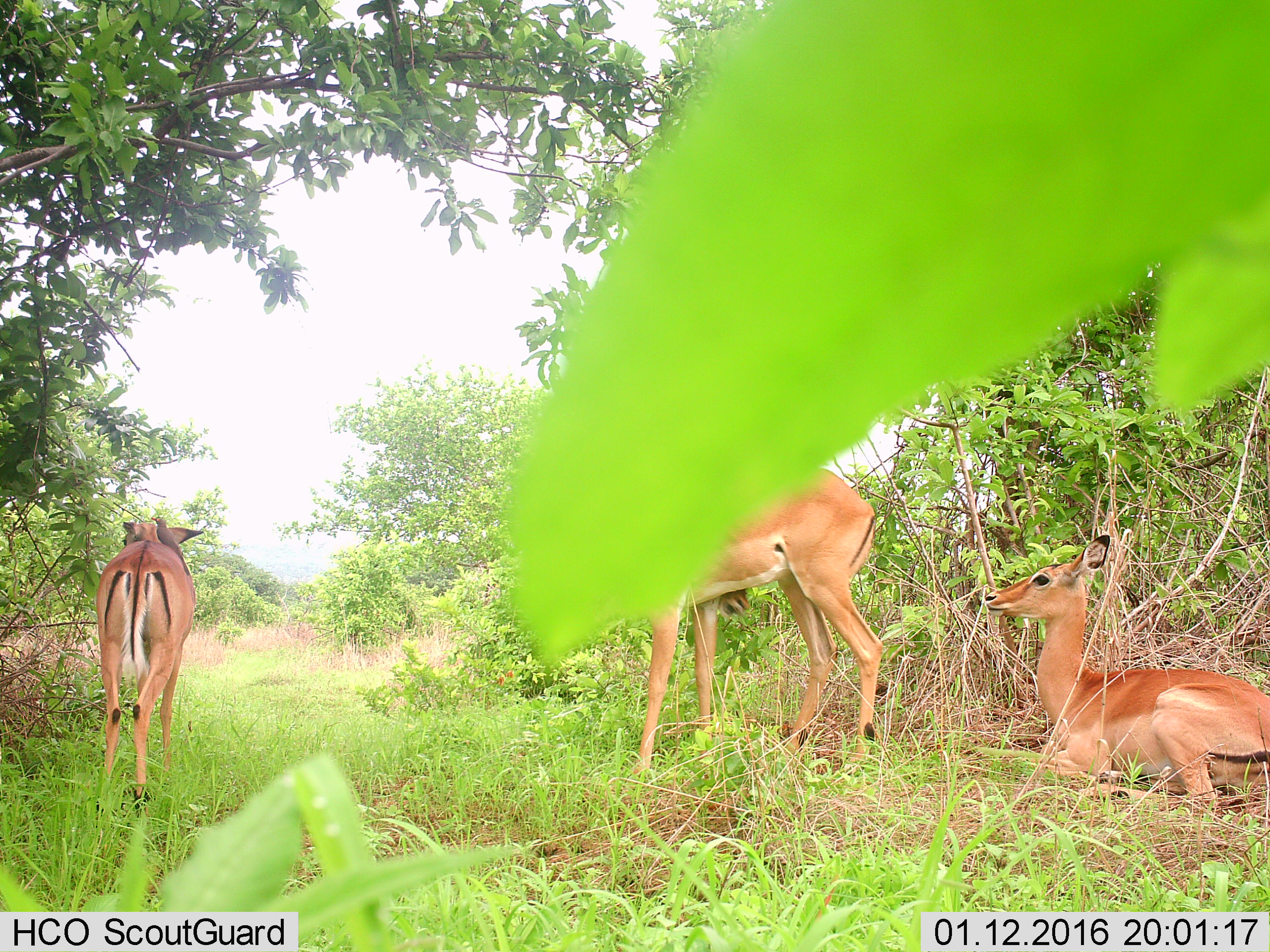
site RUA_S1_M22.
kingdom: Animalia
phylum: Chordata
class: Mammalia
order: Artiodactyla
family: Bovidae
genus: Aepyceros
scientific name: Aepyceros melampus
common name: impala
Impala (Aepyceros melampus), count 3. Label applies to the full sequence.